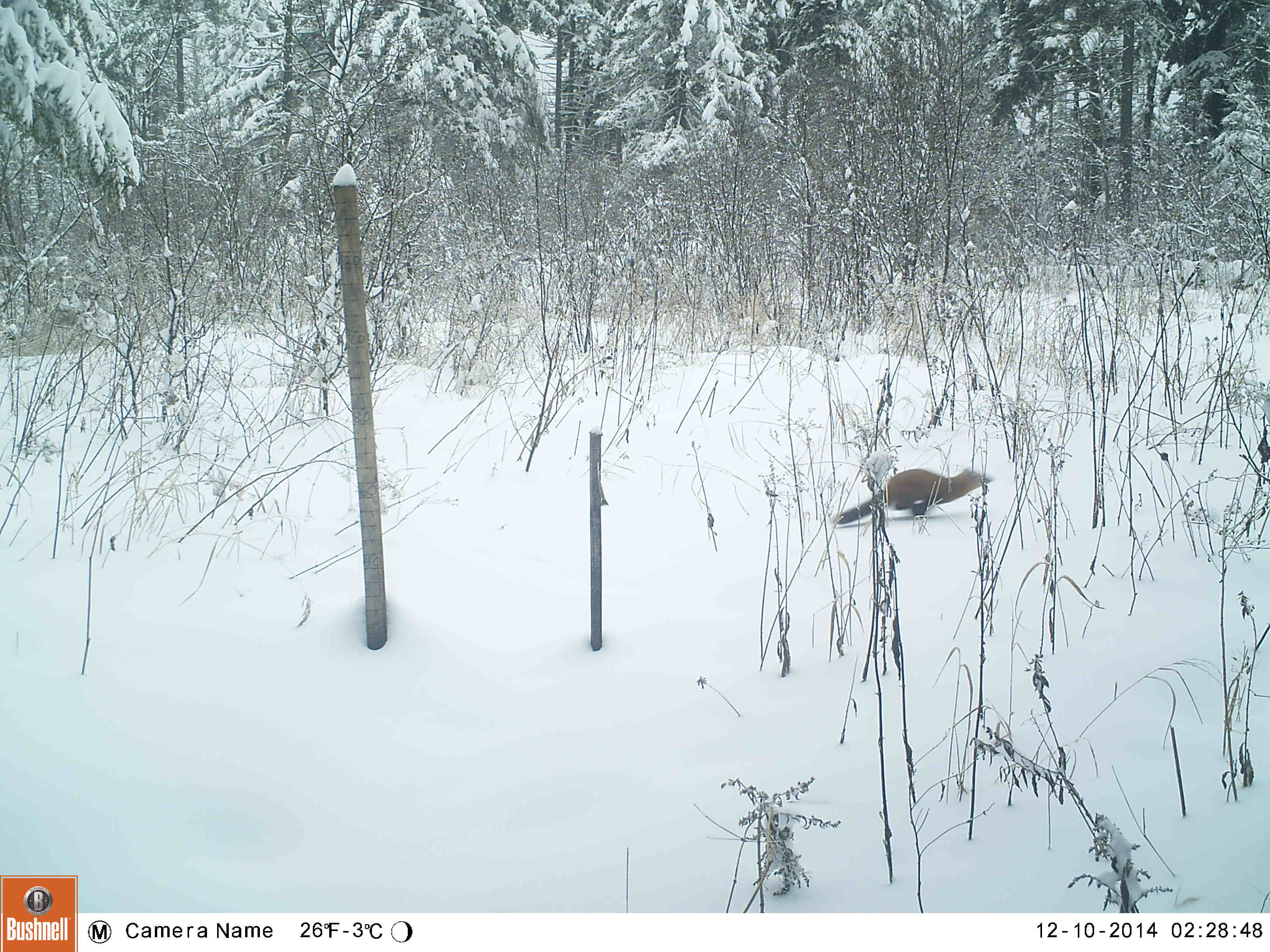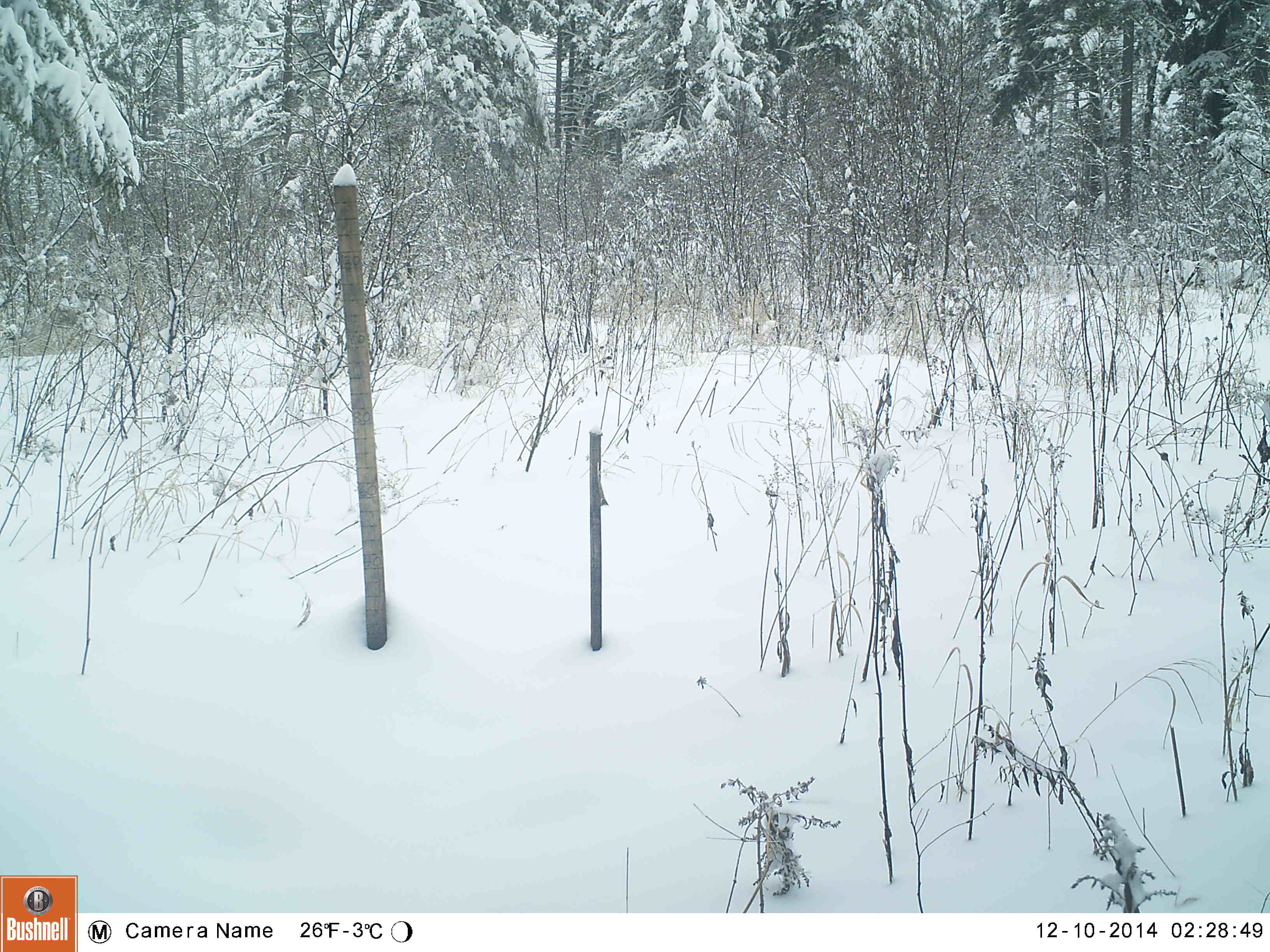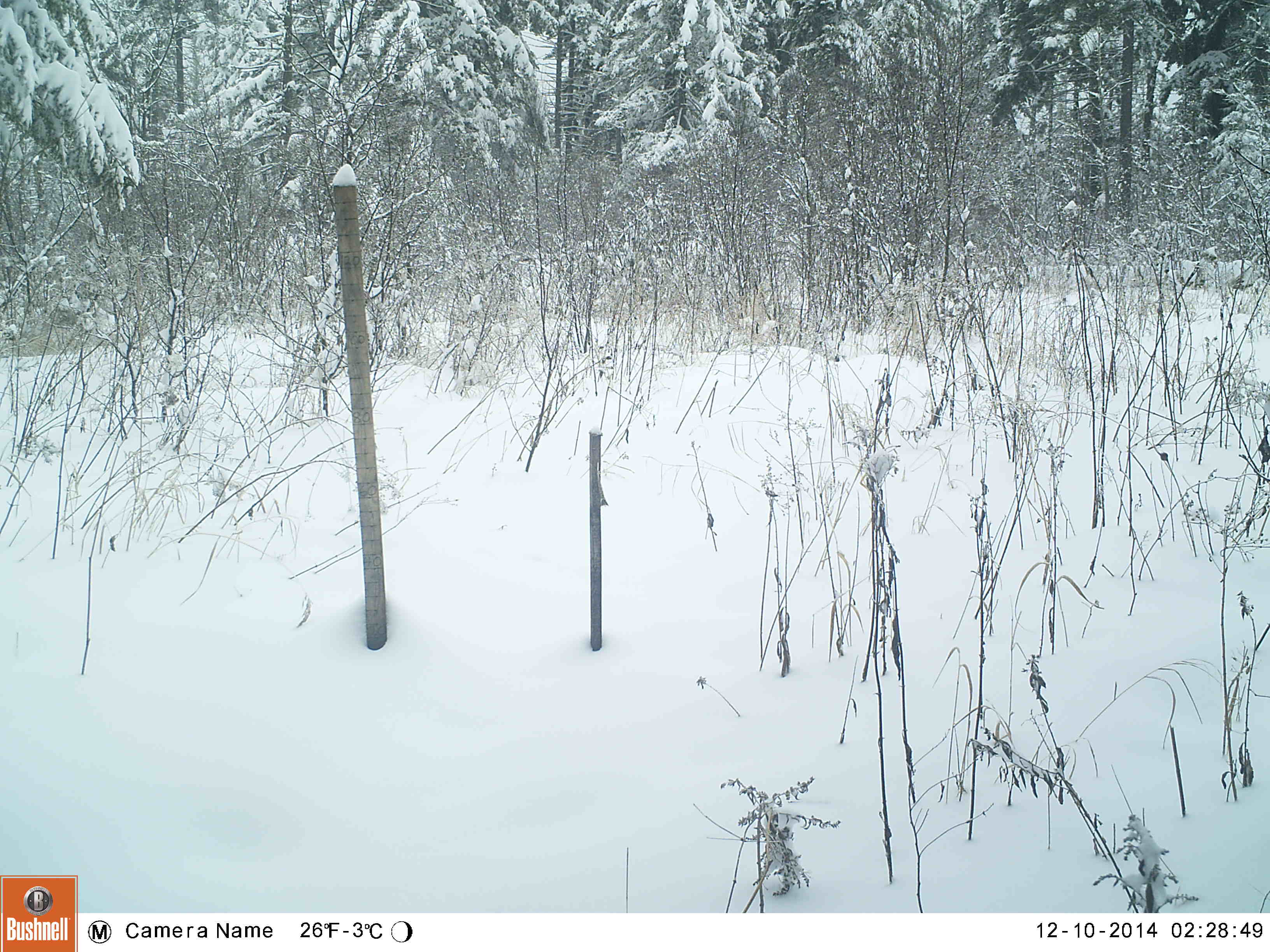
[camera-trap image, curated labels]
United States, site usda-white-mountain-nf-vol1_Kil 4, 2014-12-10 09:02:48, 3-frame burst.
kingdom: Animalia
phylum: Chordata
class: Mammalia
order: Carnivora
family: Mustelidae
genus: Martes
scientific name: Martes americana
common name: american marten